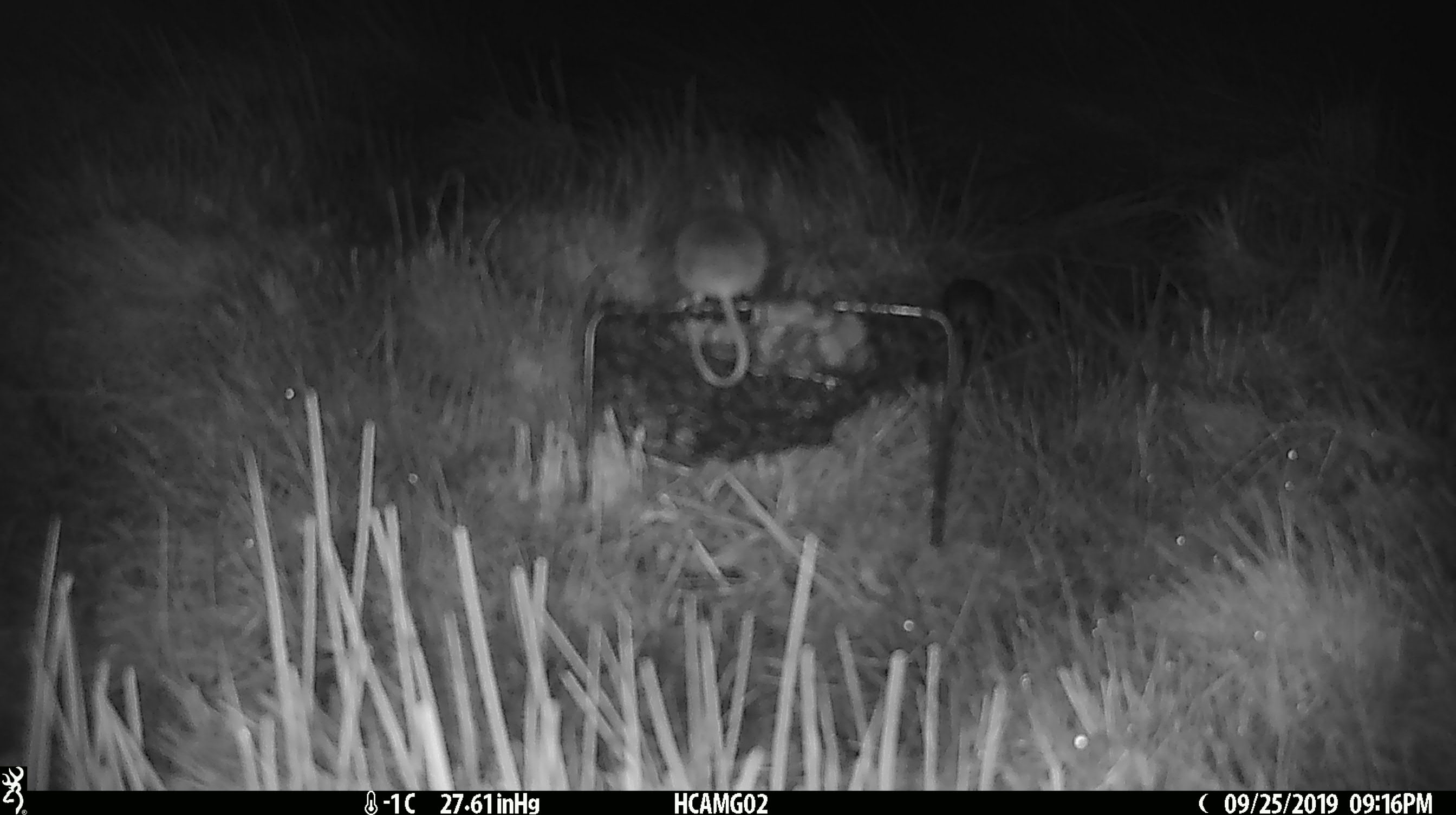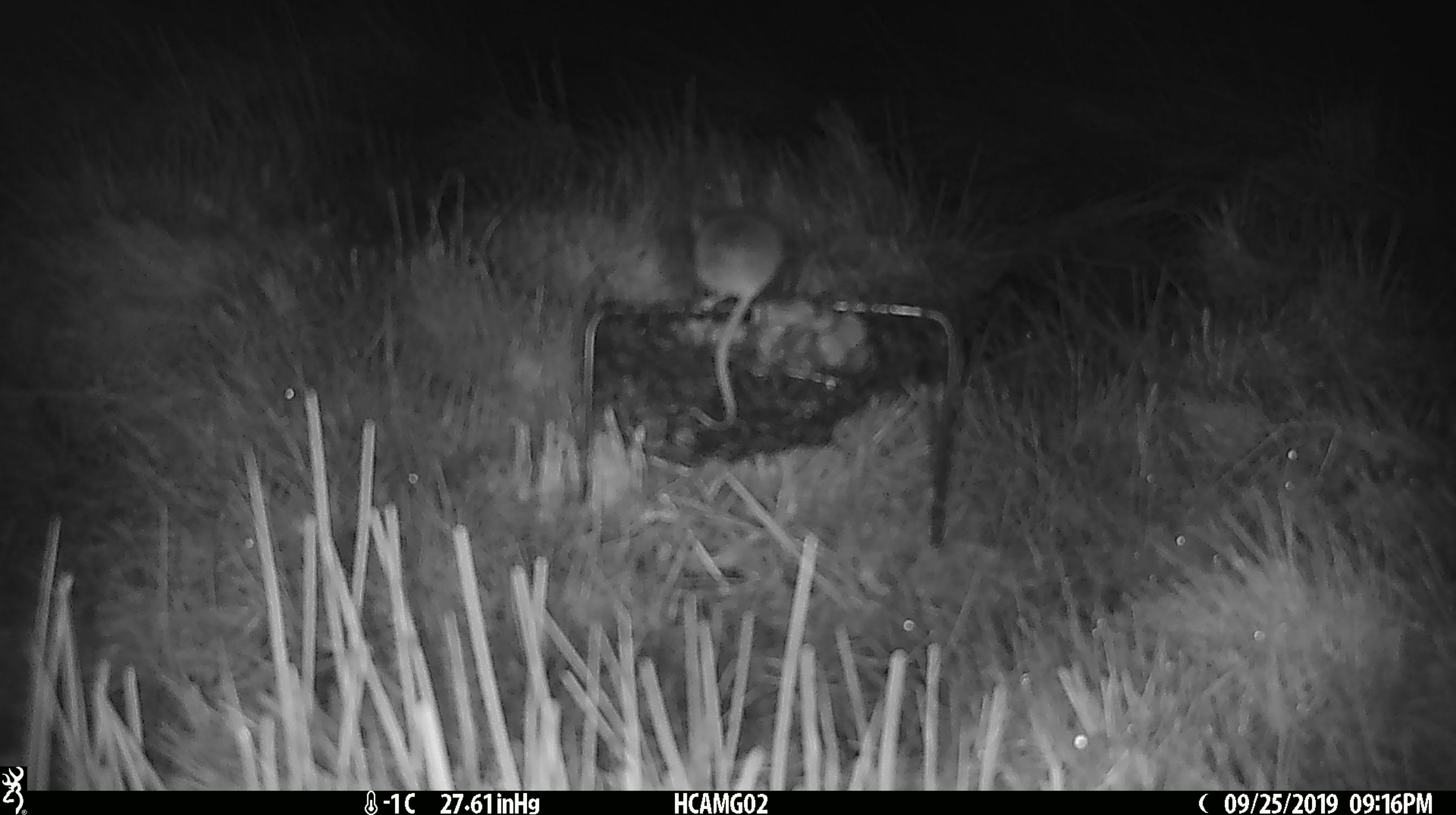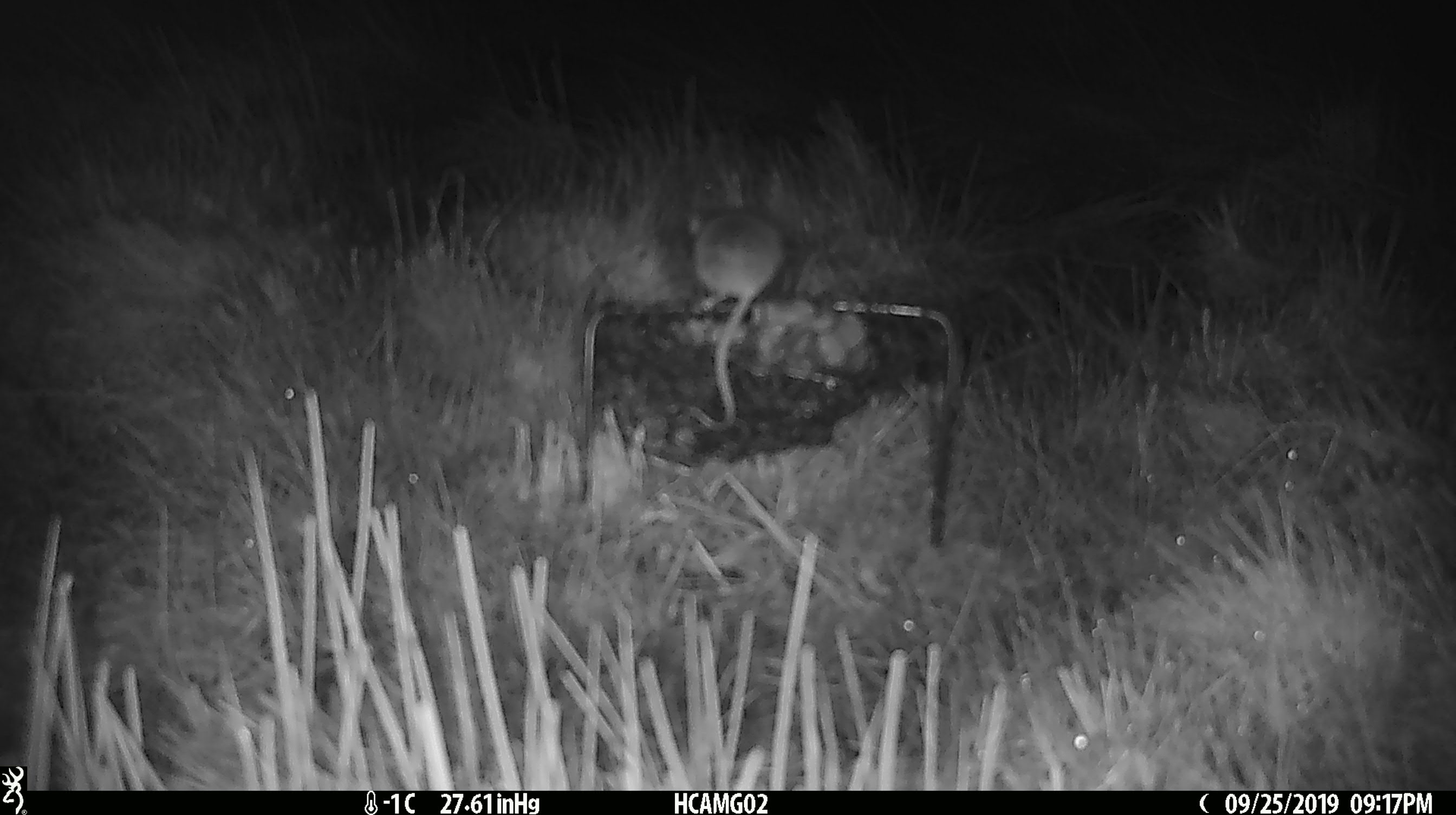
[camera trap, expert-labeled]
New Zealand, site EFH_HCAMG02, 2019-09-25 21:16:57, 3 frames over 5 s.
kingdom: Animalia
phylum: Chordata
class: Mammalia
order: Rodentia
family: Muridae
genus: Mus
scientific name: Mus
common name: mouse